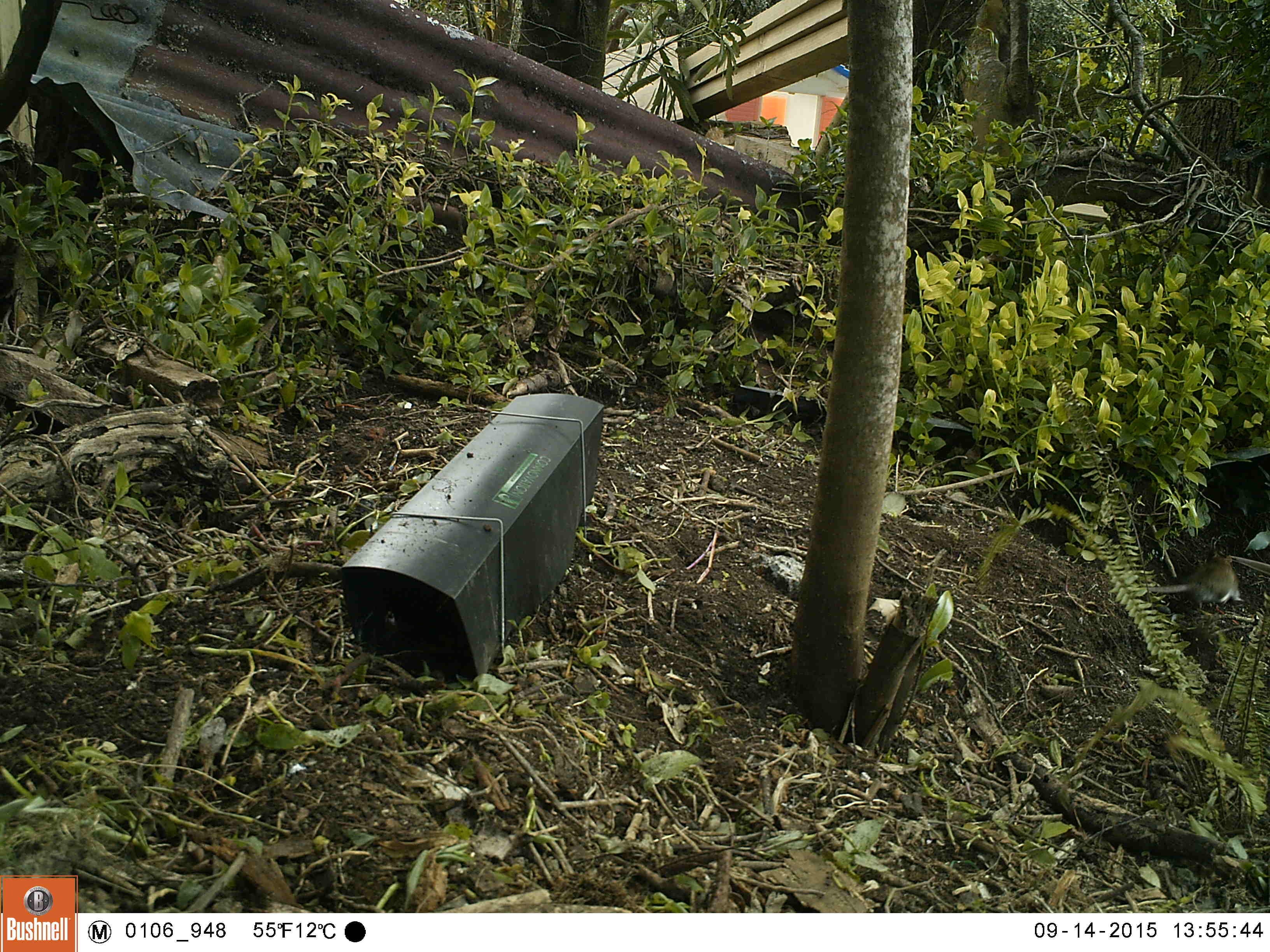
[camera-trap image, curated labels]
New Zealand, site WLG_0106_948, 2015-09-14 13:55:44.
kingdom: Animalia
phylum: Chordata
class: Mammalia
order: Rodentia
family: Muridae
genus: Rattus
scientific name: Rattus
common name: rat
Rat (Rattus).